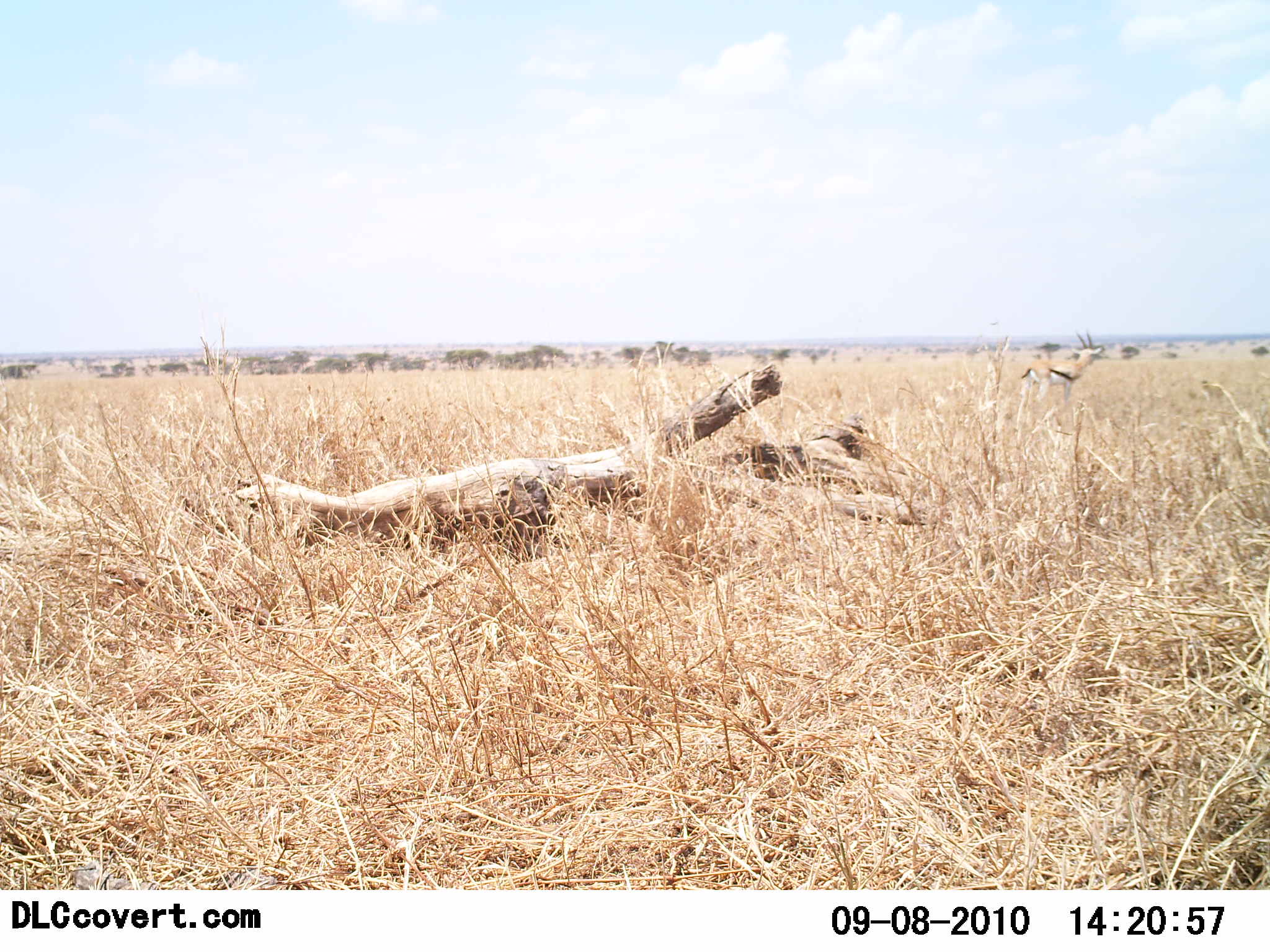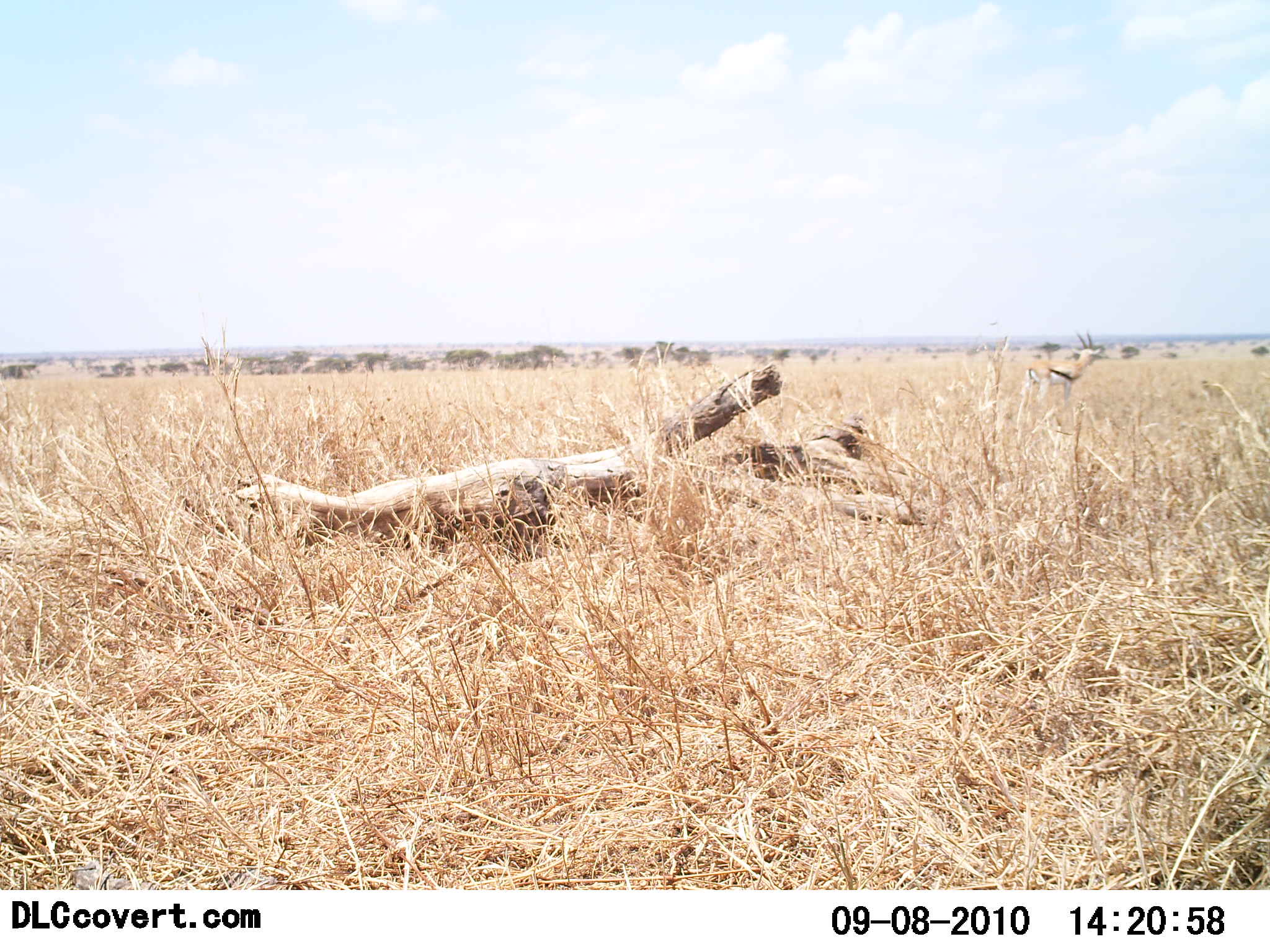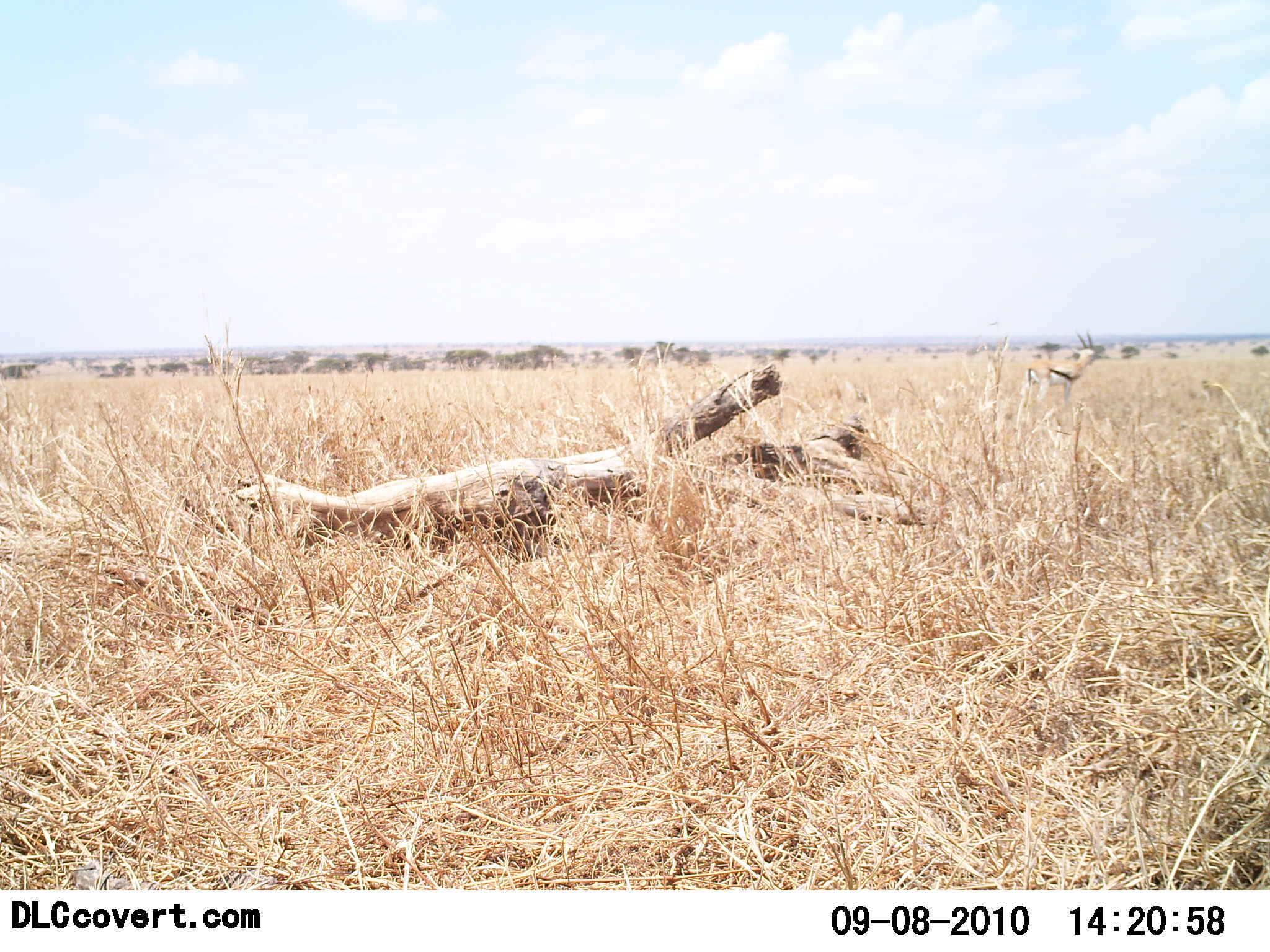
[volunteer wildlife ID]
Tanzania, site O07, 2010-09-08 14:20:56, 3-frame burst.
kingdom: Animalia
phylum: Chordata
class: Mammalia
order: Artiodactyla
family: Bovidae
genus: Eudorcas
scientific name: Eudorcas thomsonii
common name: thomson's gazelle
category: gazellethomsons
Gazellethomsons (thomson's gazelle) (Eudorcas thomsonii), count 1. Behavior (volunteer vote fractions): standing 100%, resting 0%, moving 0%, interacting 0%. Young present (vote fraction): 0%. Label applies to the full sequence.